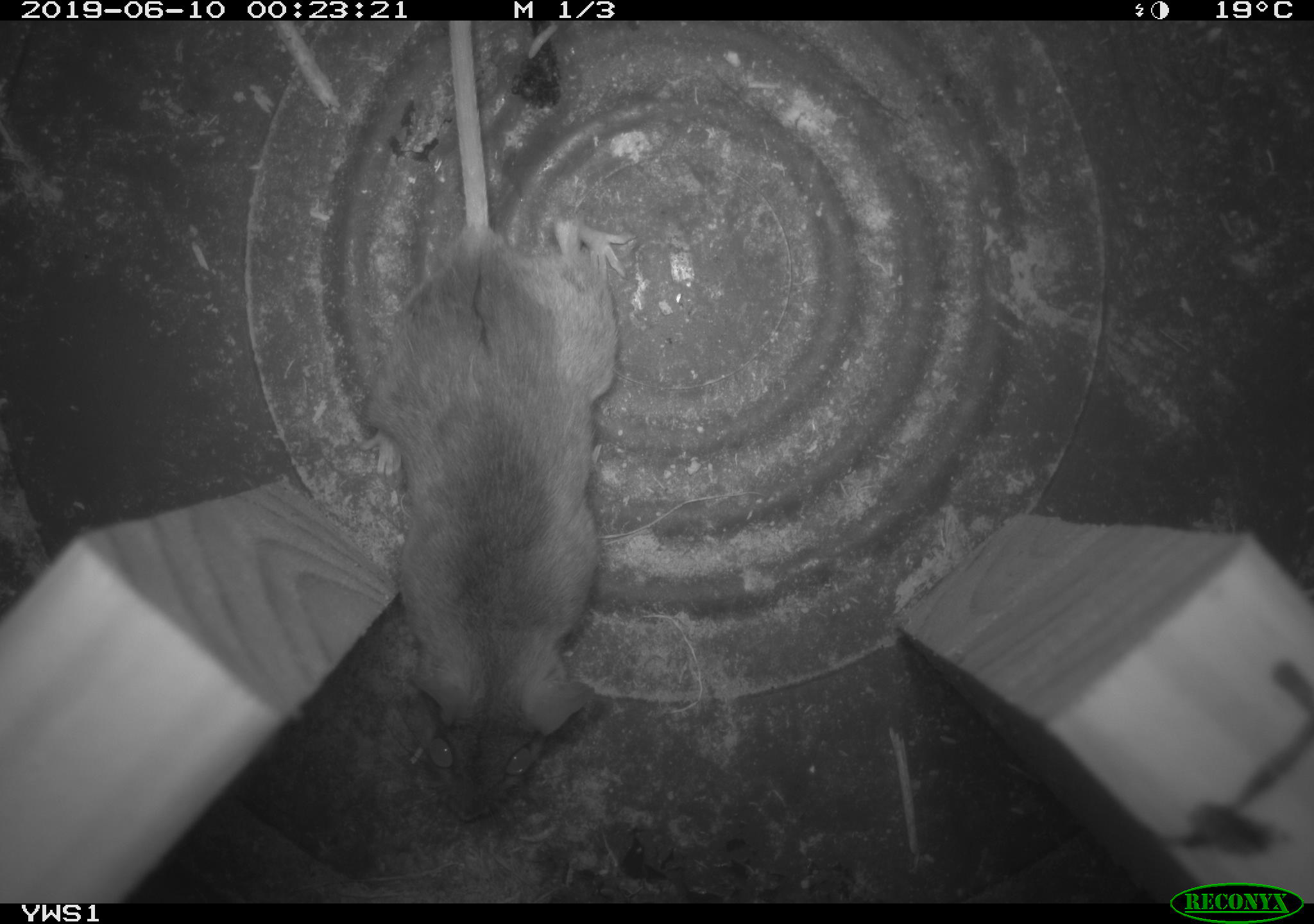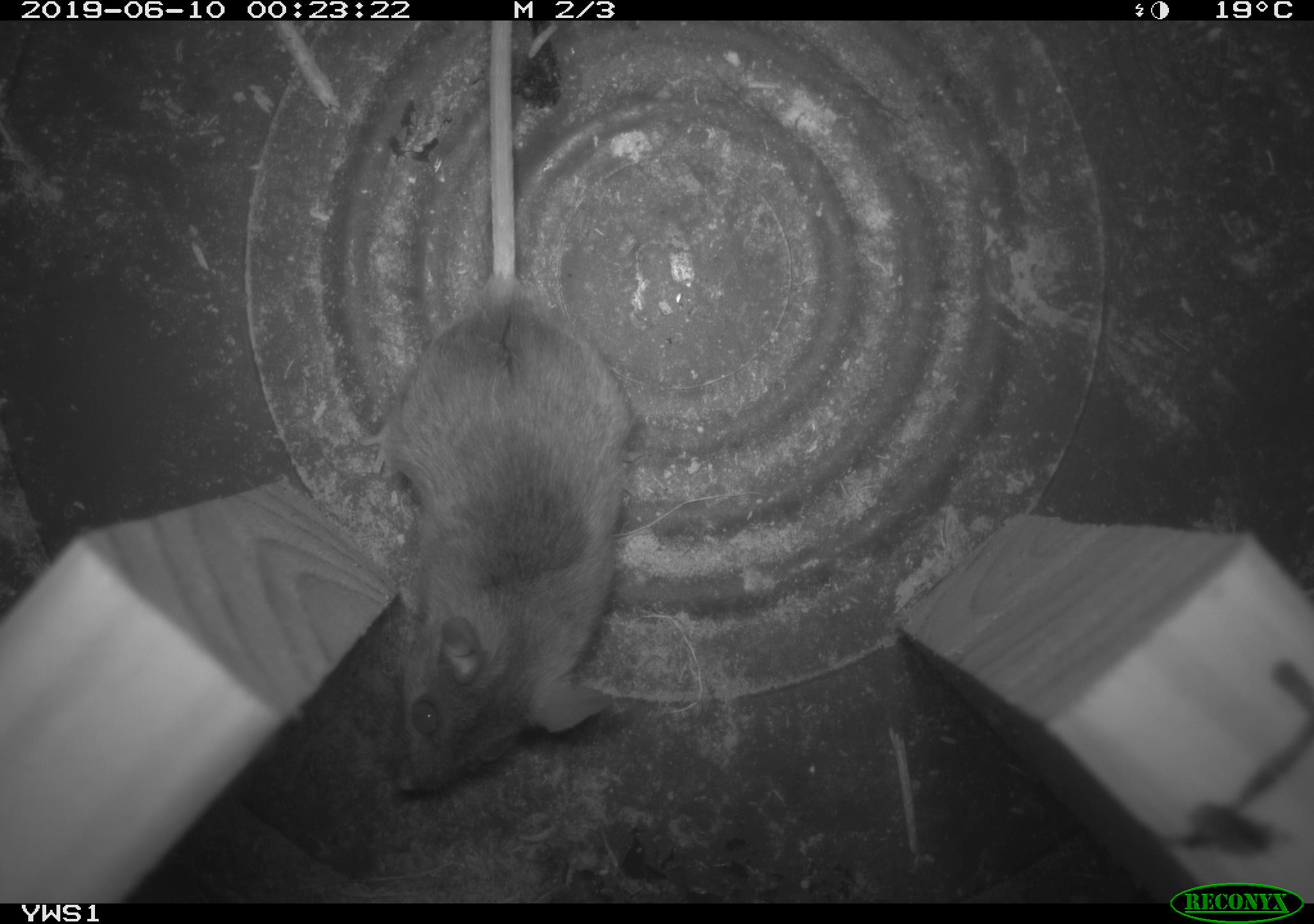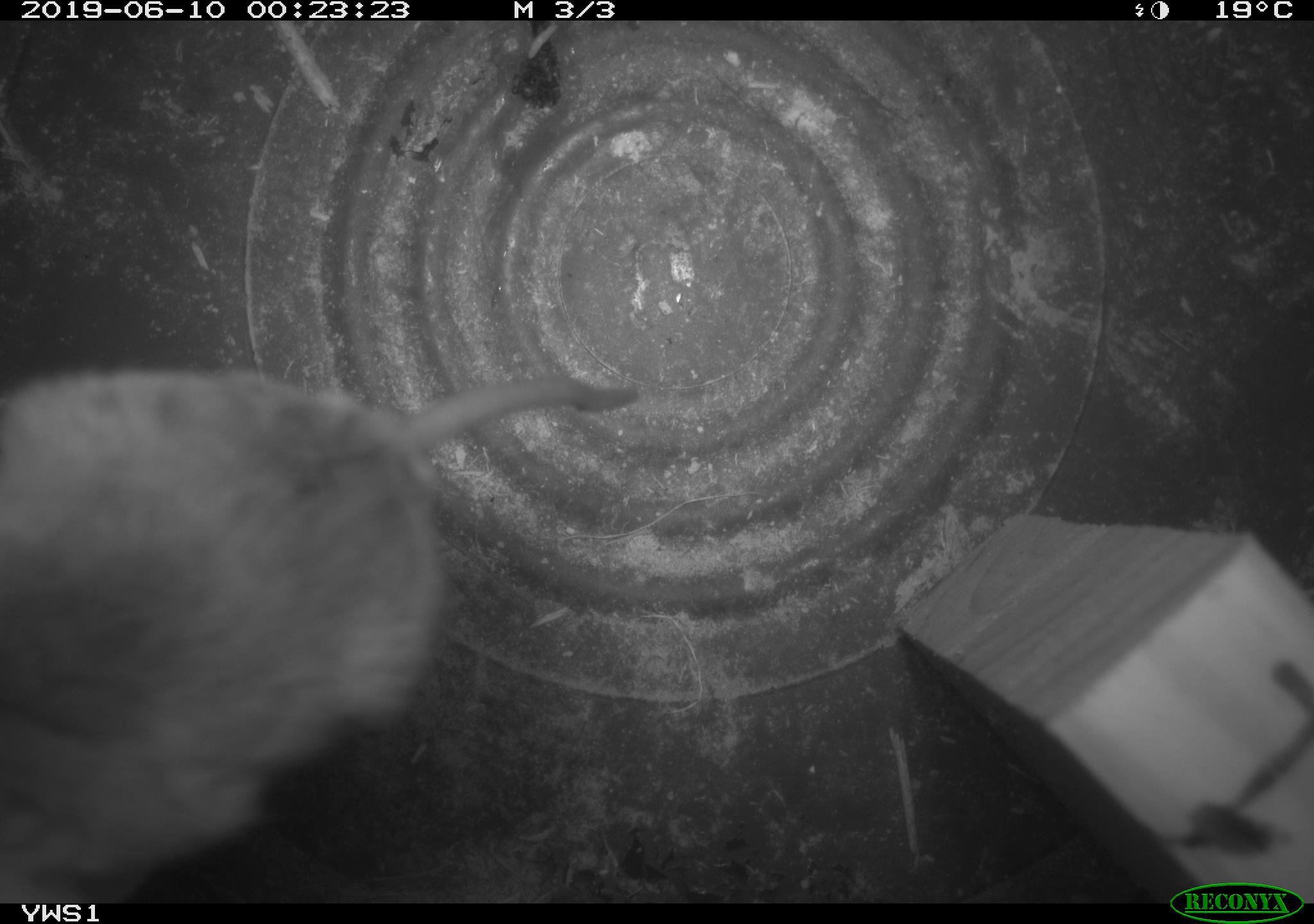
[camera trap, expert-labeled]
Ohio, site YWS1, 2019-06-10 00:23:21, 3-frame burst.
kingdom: Animalia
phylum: Chordata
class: Mammalia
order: Rodentia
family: Cricetidae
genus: Peromyscus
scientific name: Peromyscus leucopus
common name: white-footed mouse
White-footed mouse (Peromyscus leucopus).